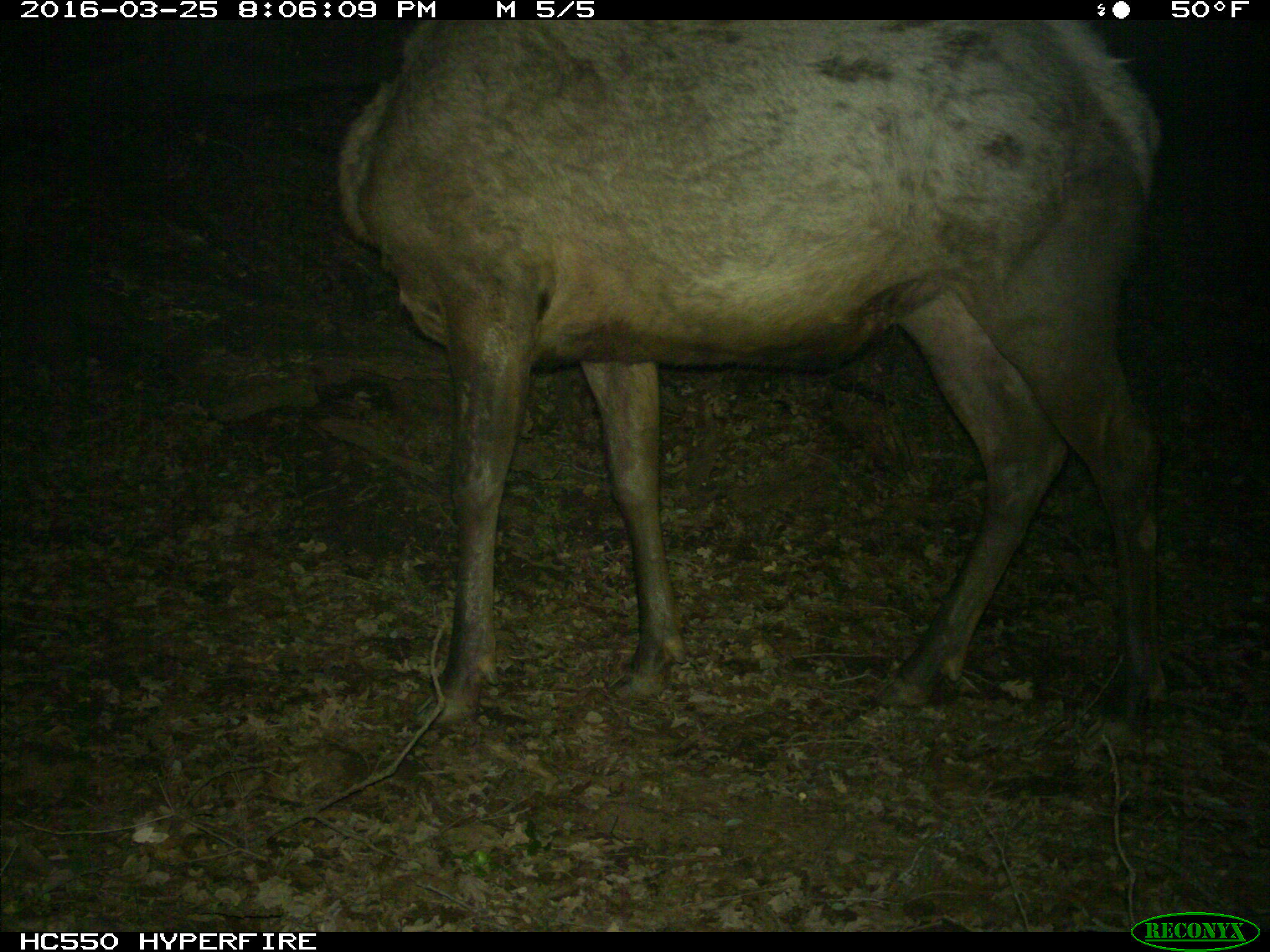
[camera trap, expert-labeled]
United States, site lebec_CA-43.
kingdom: Animalia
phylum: Chordata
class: Mammalia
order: Artiodactyla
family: Cervidae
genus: Cervus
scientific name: Cervus canadensis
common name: elk